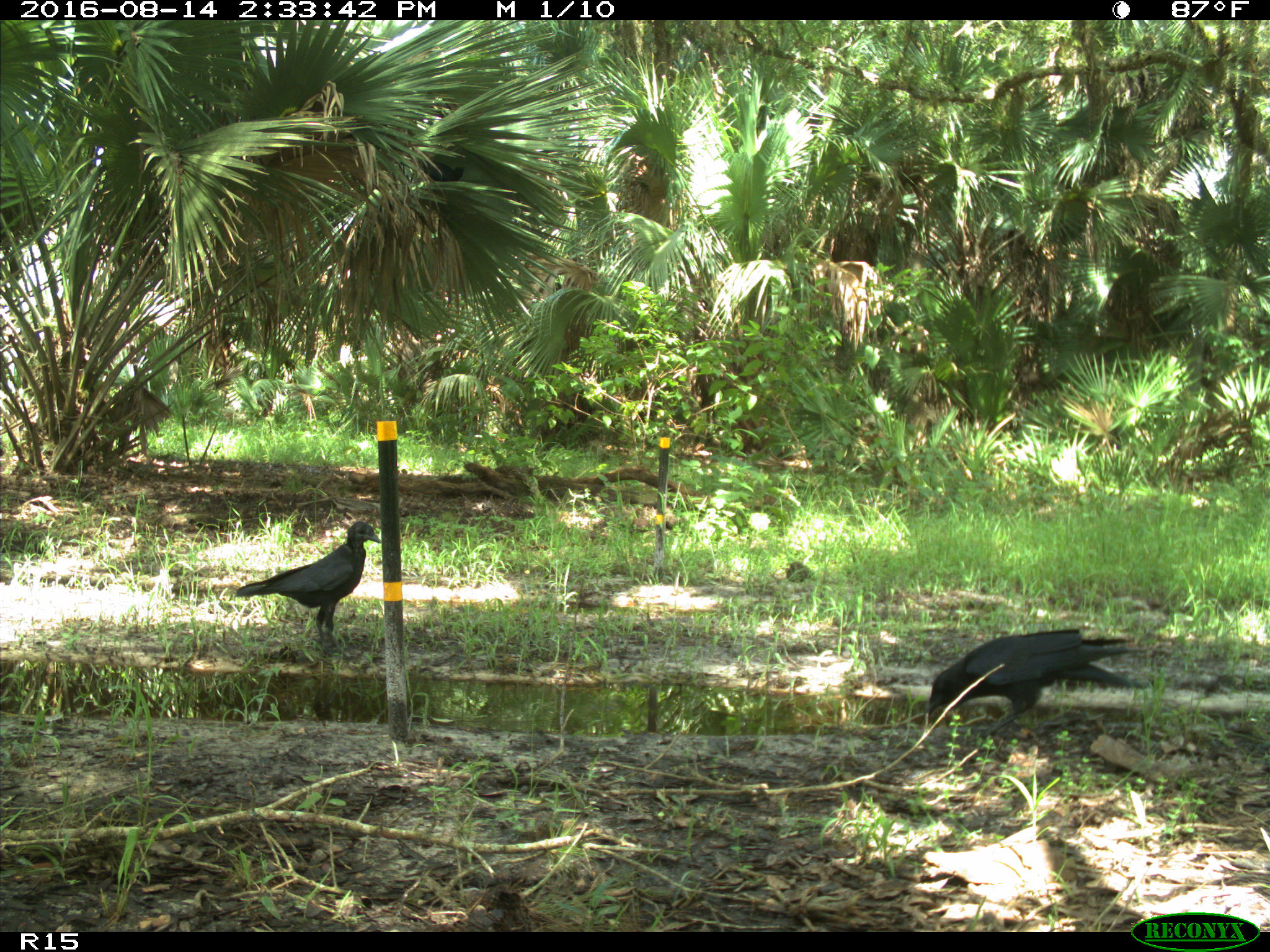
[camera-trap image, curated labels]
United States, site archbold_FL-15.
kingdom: Animalia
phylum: Chordata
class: Aves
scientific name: Aves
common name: birds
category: unidentified bird